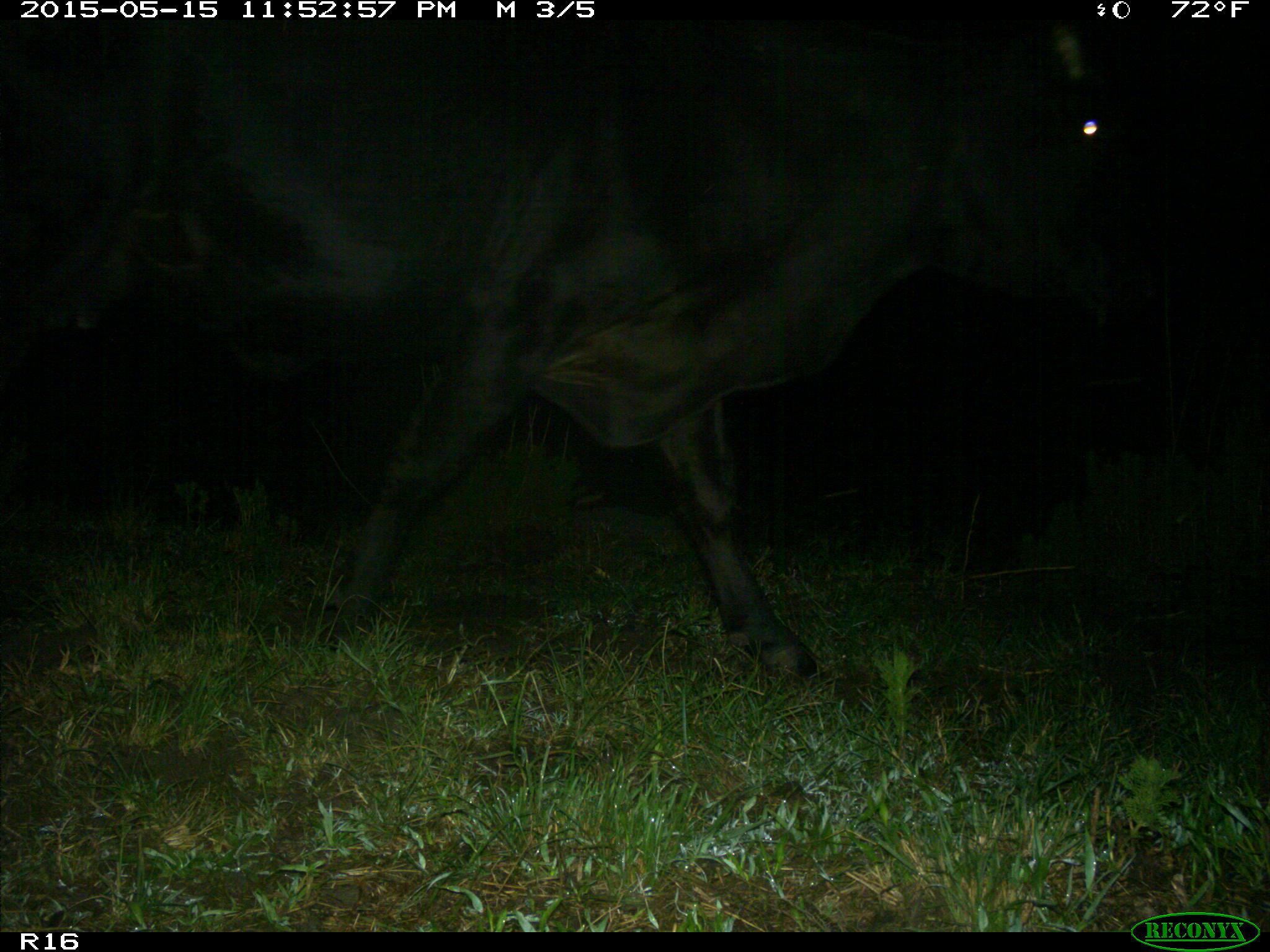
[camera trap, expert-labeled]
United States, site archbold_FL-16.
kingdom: Animalia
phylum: Chordata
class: Mammalia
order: Artiodactyla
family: Bovidae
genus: Bos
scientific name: Bos taurus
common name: domestic cow